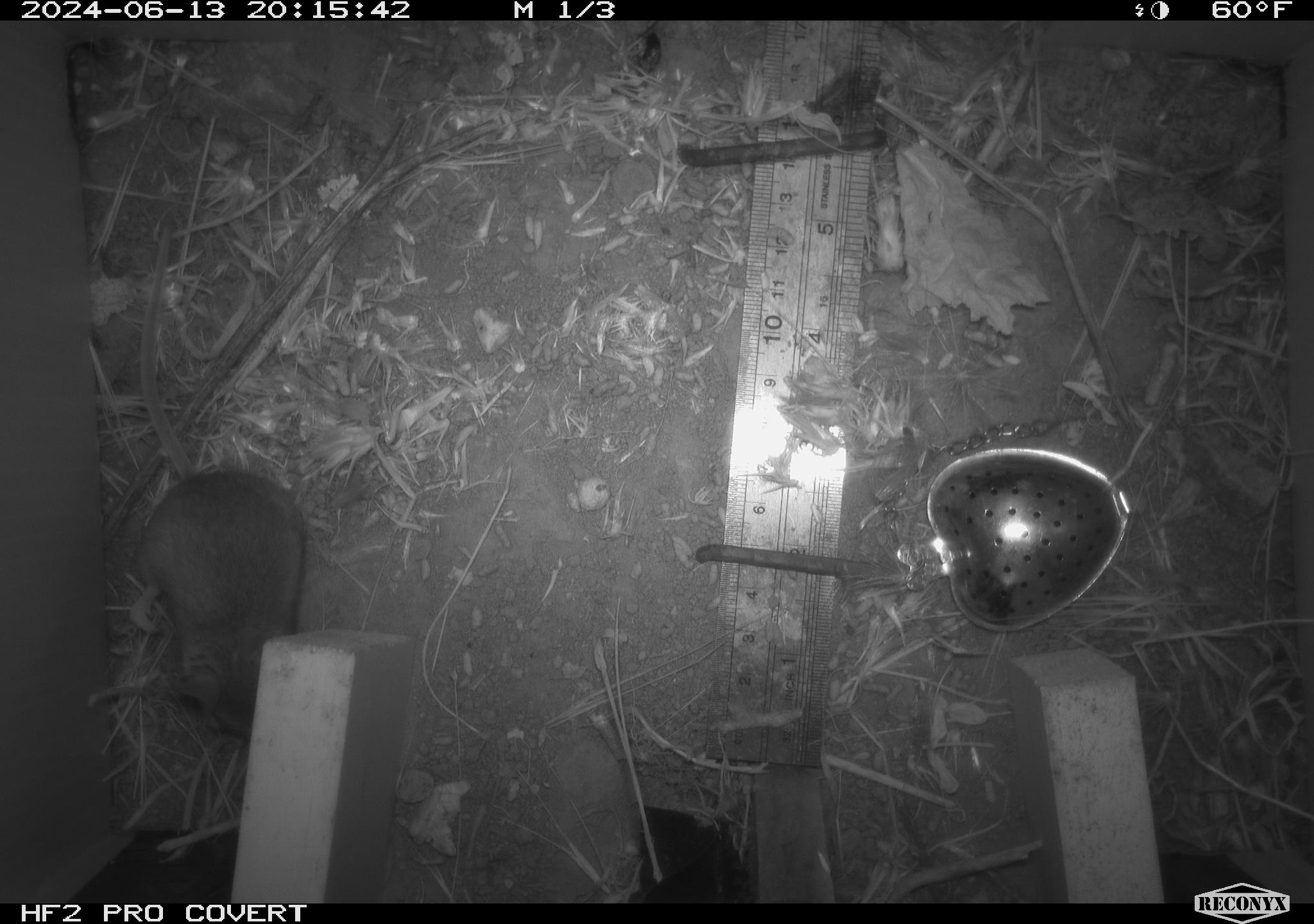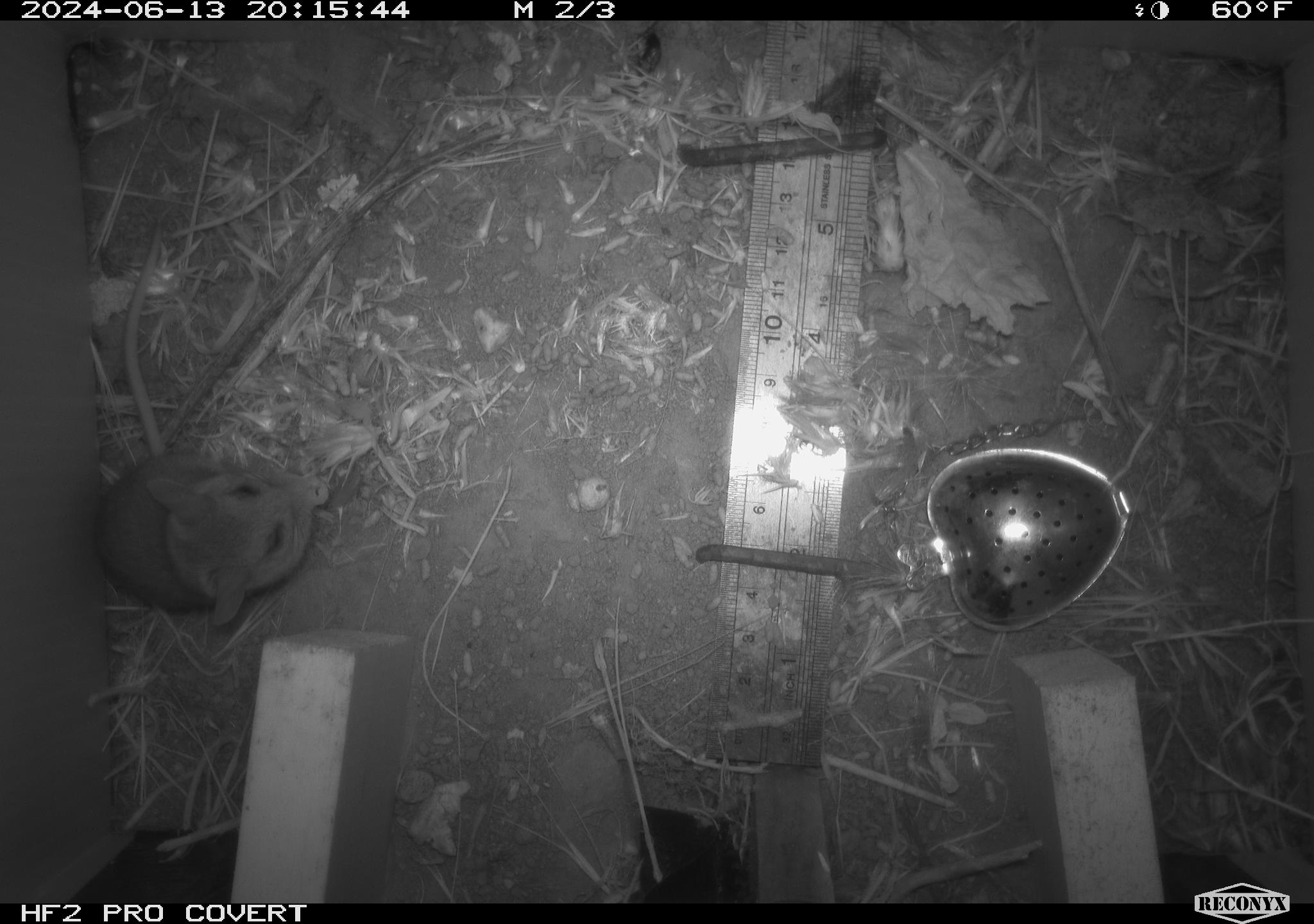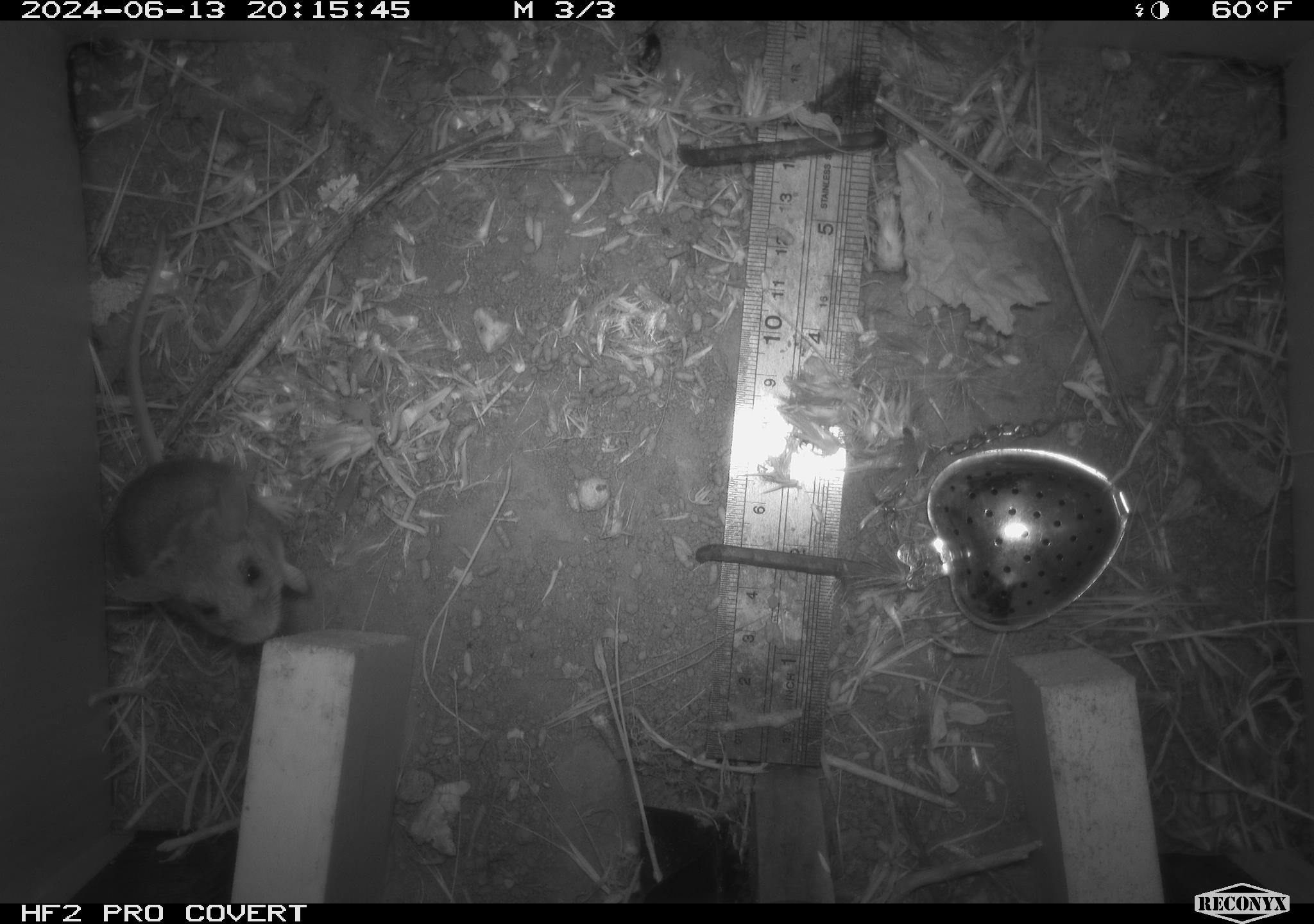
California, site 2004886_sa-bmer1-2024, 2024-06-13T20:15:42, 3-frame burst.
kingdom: Animalia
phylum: Chordata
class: Mammalia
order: Rodentia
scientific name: Rodentia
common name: mouse species